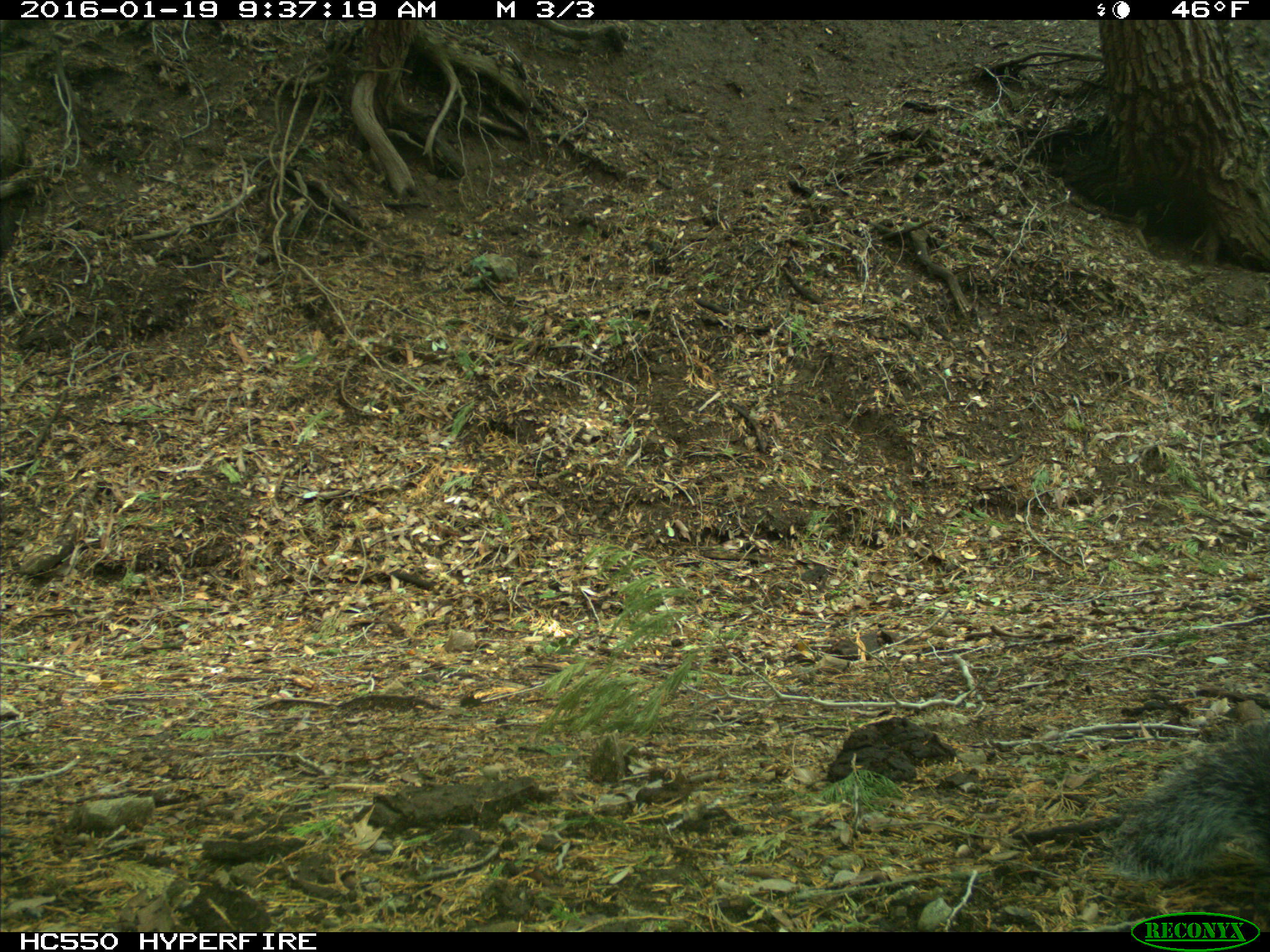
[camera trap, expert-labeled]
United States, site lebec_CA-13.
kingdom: Animalia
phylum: Chordata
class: Mammalia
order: Rodentia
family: Sciuridae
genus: Sciurus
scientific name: Sciurus carolinensis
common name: eastern gray squirrel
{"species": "Sciurus carolinensis (eastern gray squirrel)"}